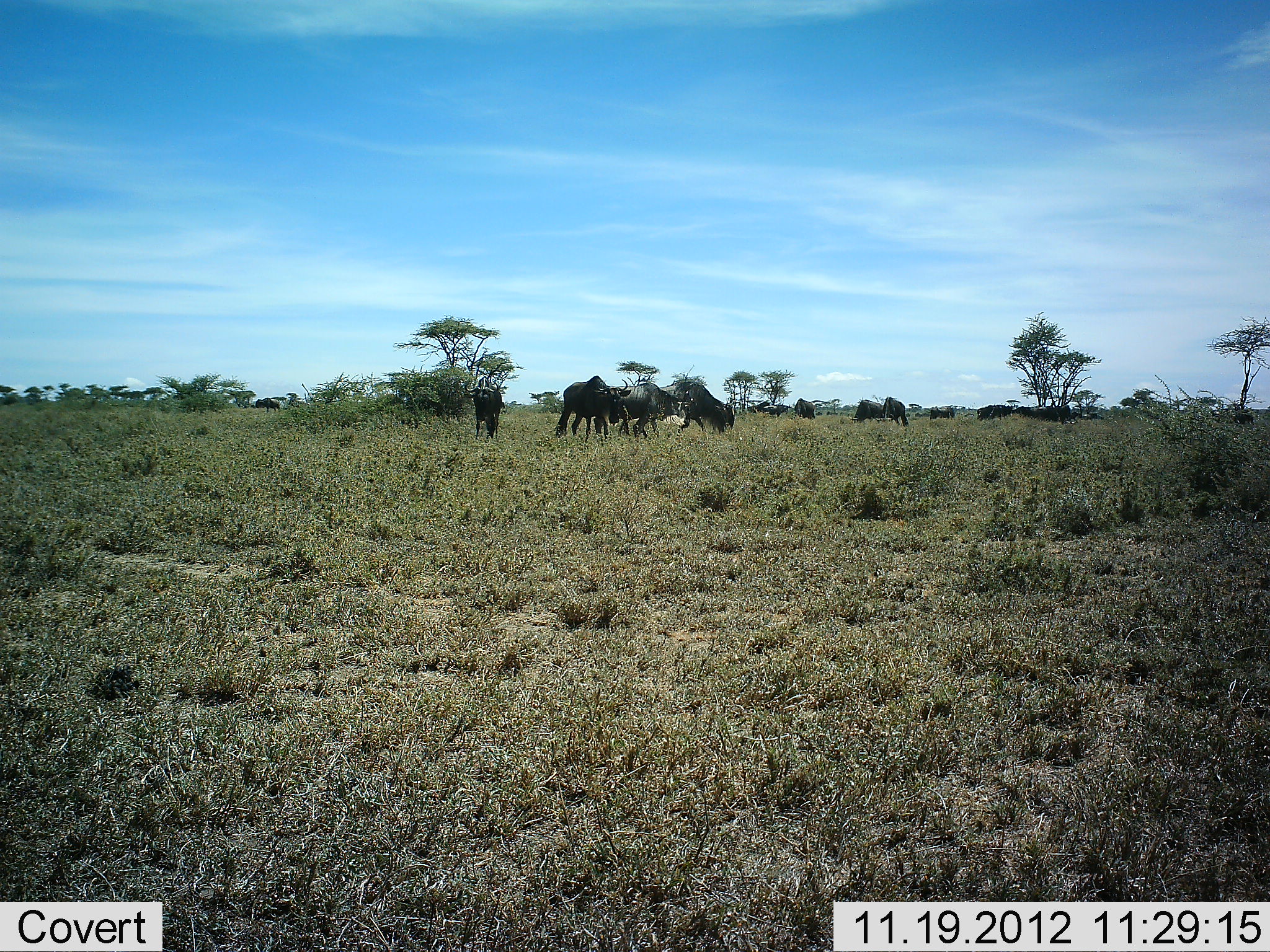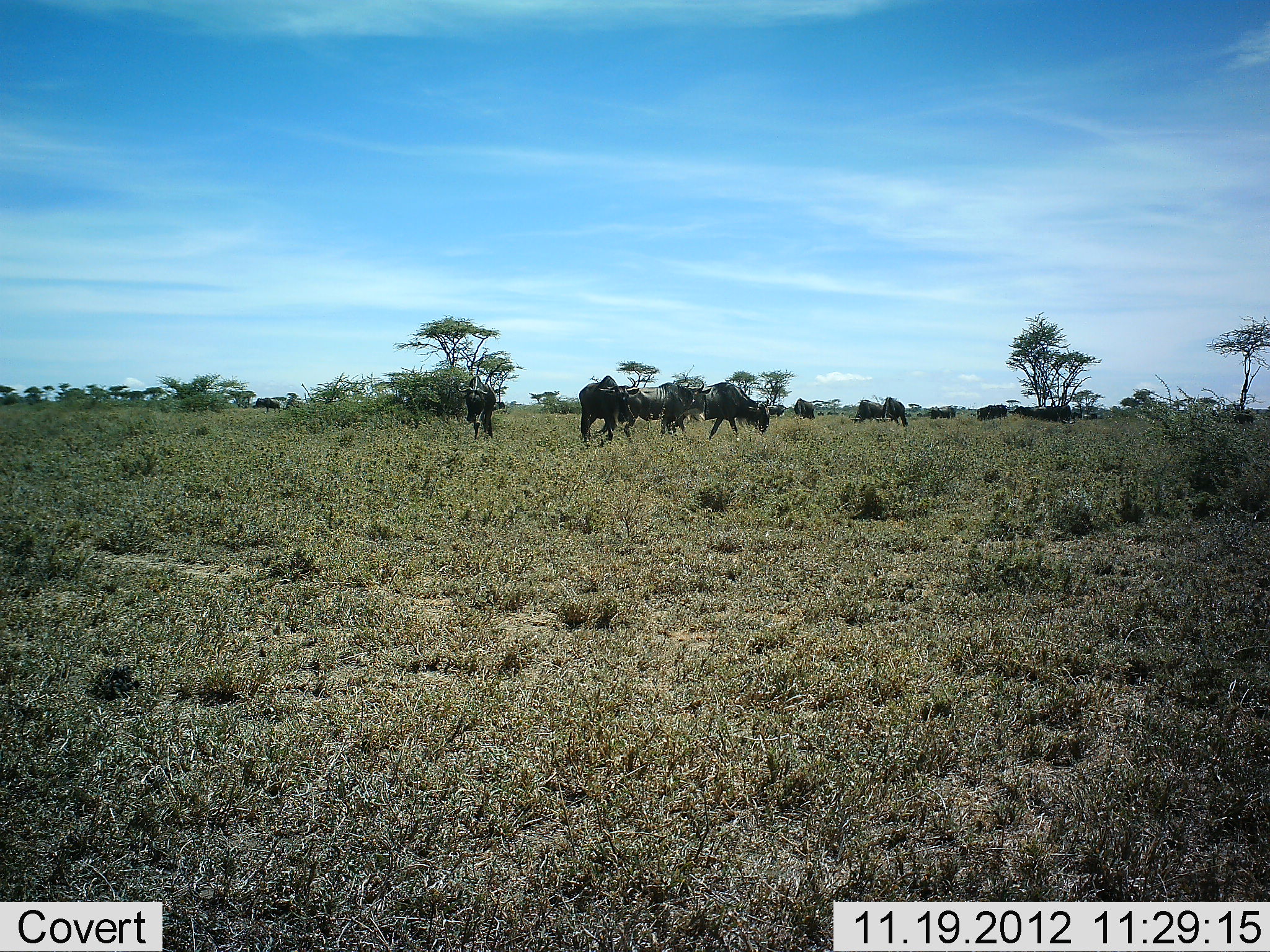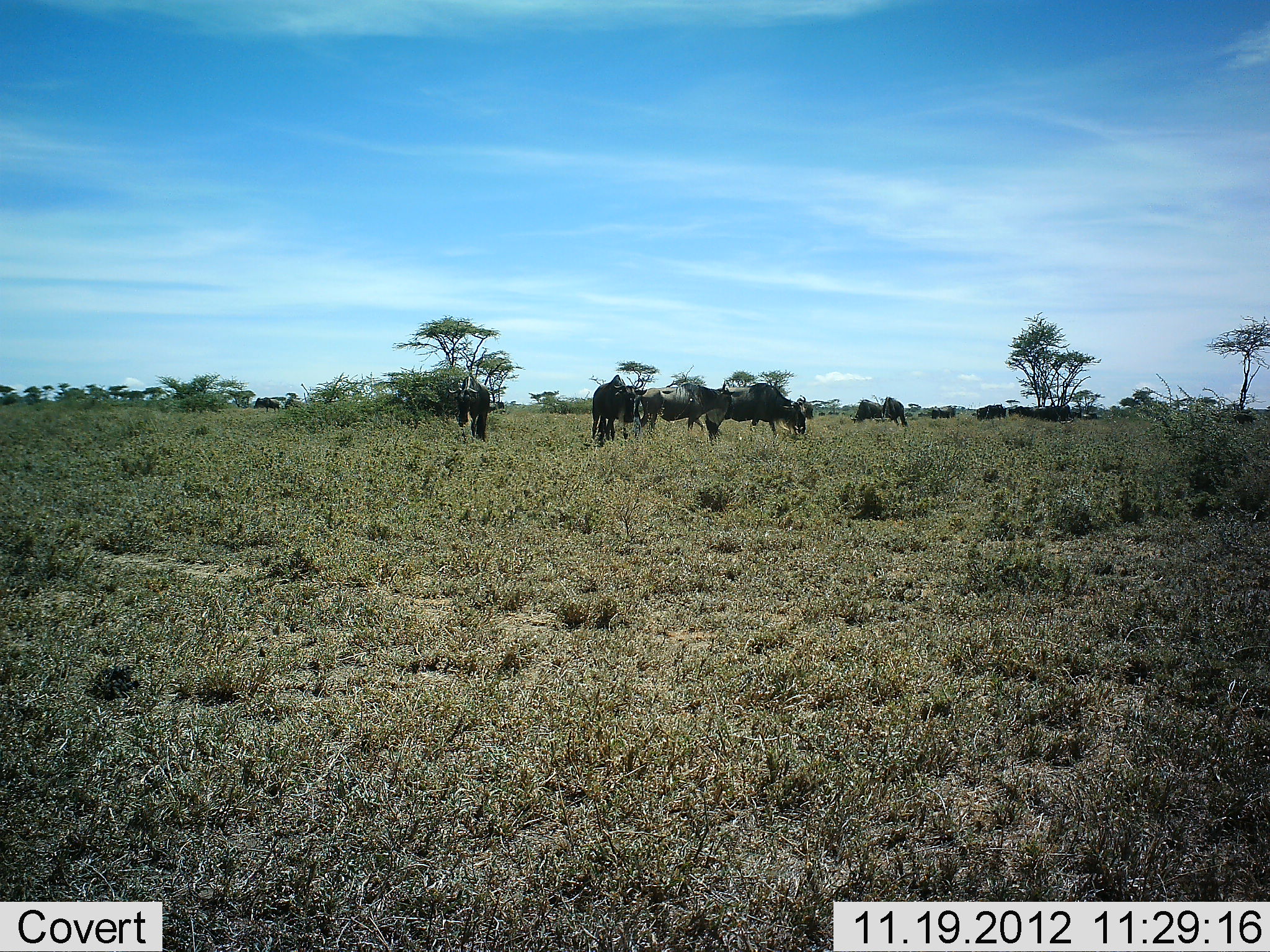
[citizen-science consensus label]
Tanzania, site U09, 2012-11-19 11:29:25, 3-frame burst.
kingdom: Animalia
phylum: Chordata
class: Mammalia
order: Artiodactyla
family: Bovidae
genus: Connochaetes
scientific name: Connochaetes taurinus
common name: blue wildebeest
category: wildebeest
Wildebeest (blue wildebeest) (Connochaetes taurinus), count 11-50. Behavior (volunteer vote fractions): standing 70%, resting 0%, moving 80%, interacting 10%. Young present (vote fraction): 0%. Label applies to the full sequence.